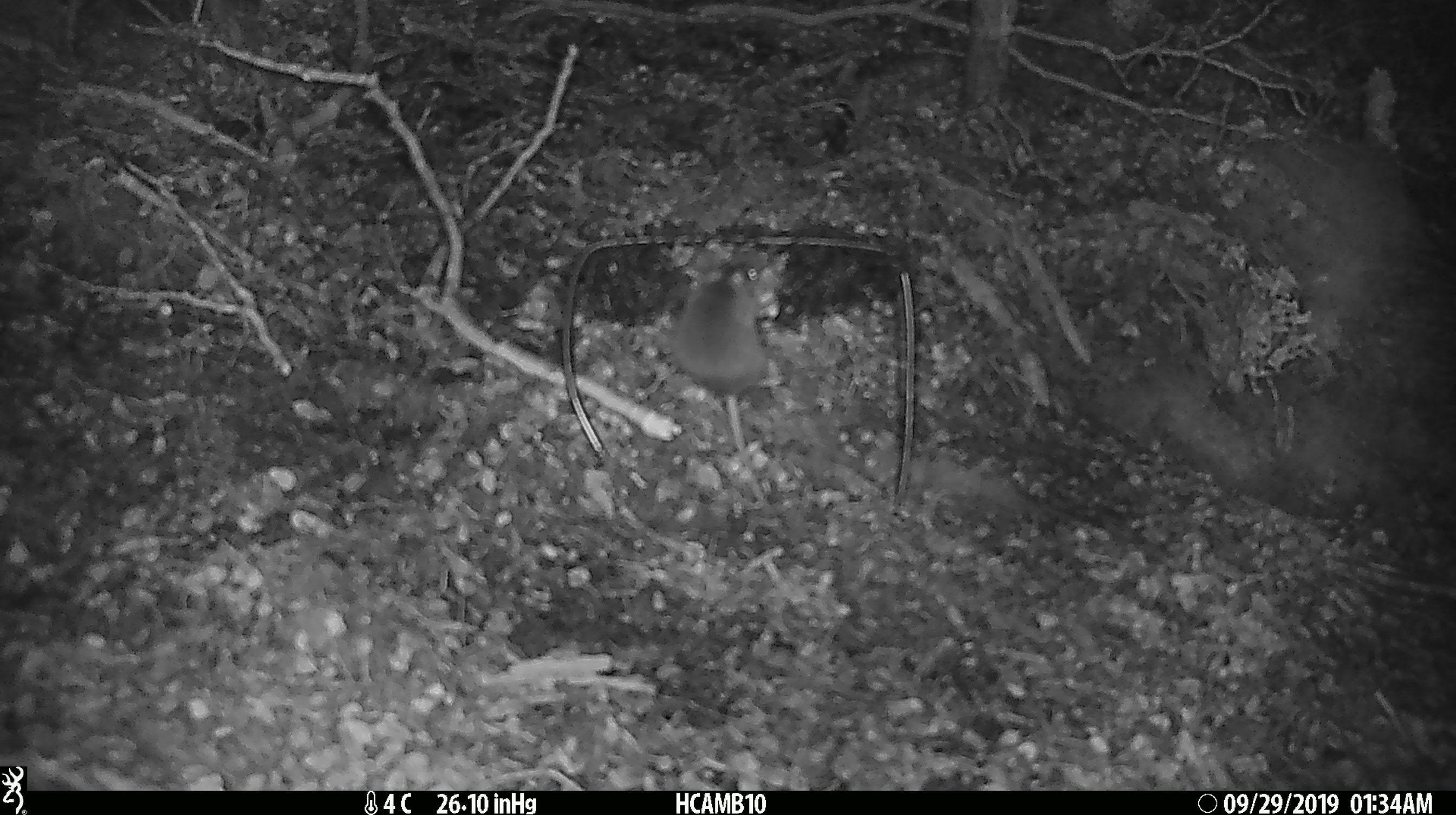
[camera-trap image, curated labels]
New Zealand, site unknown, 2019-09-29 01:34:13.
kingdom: Animalia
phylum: Chordata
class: Mammalia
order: Rodentia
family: Muridae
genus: Mus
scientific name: Mus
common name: mouse